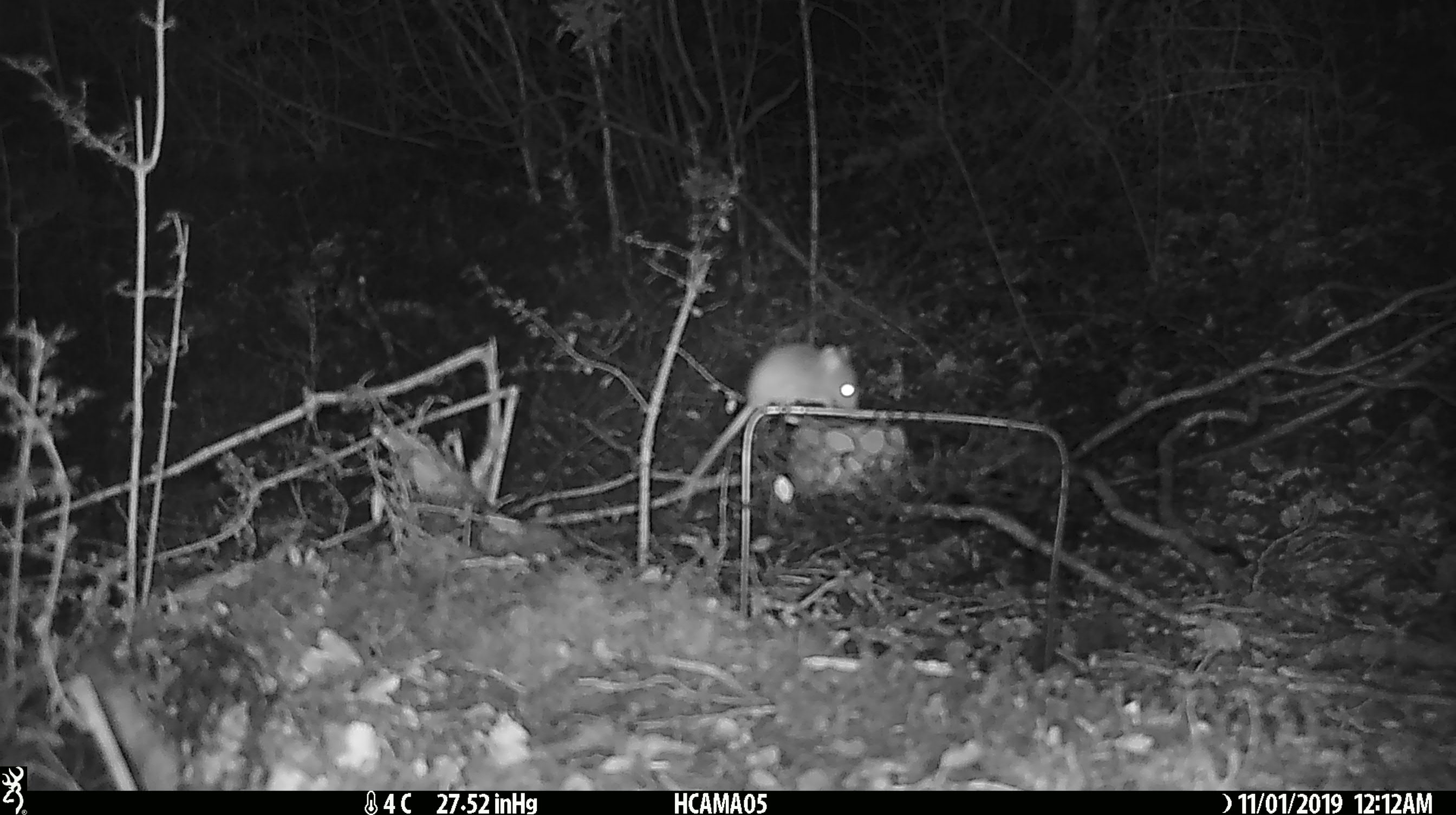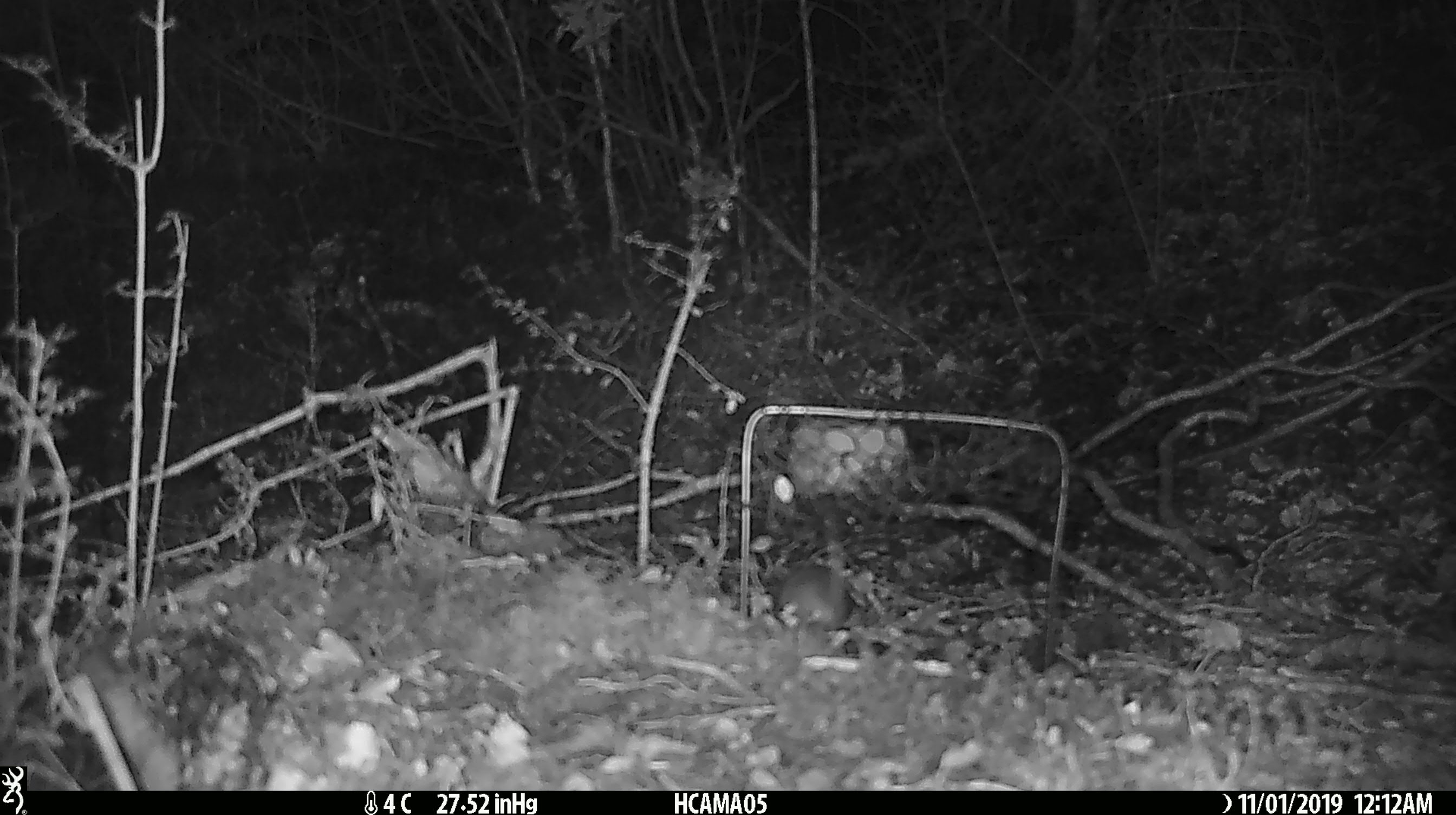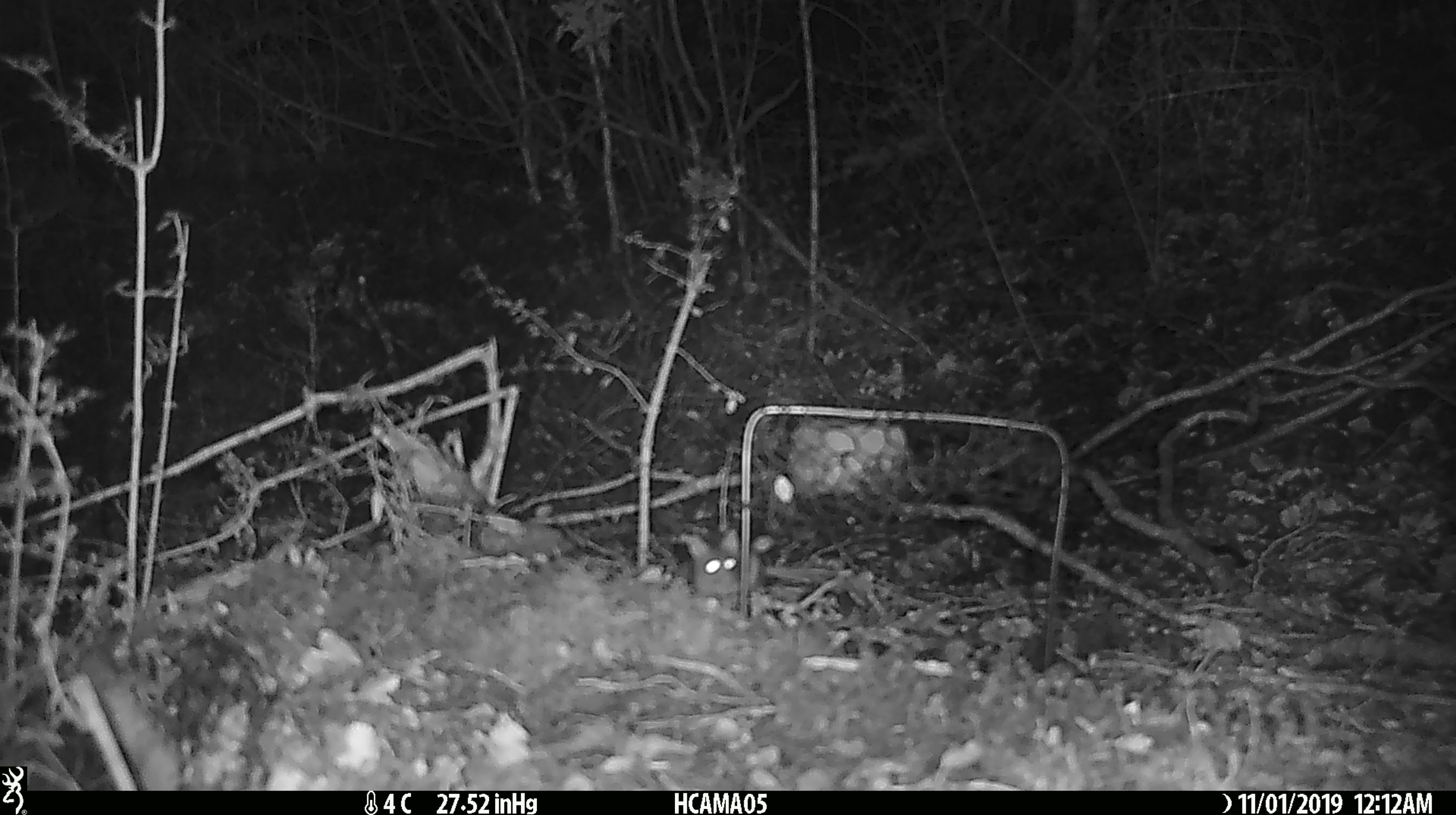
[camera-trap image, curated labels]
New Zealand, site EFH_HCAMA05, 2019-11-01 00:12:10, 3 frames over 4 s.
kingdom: Animalia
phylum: Chordata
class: Mammalia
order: Rodentia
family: Muridae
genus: Mus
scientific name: Mus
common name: mouse